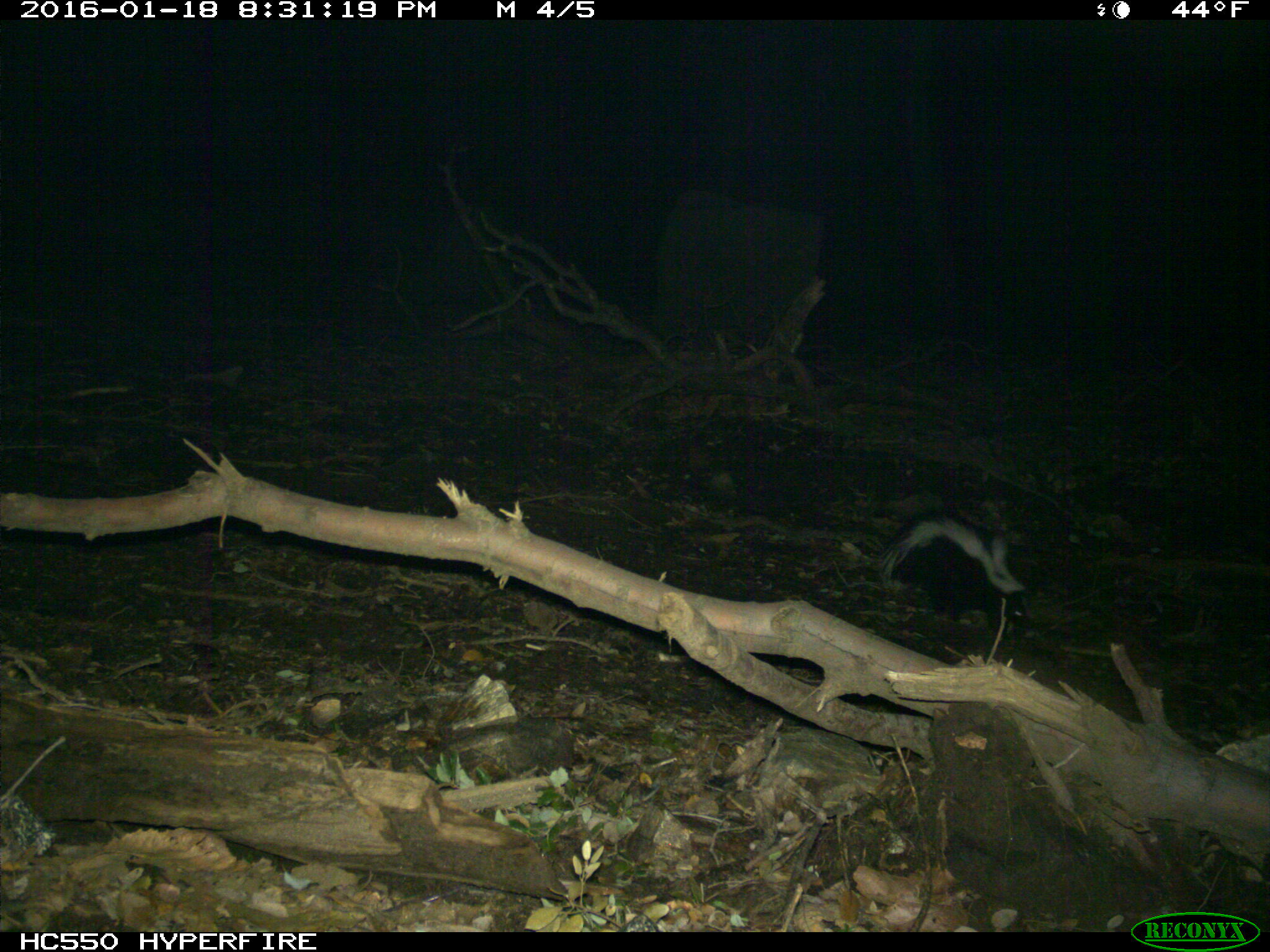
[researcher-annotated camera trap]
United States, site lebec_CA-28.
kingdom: Animalia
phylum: Chordata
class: Mammalia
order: Carnivora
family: Mephitidae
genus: Mephitis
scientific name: Mephitis mephitis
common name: striped skunk